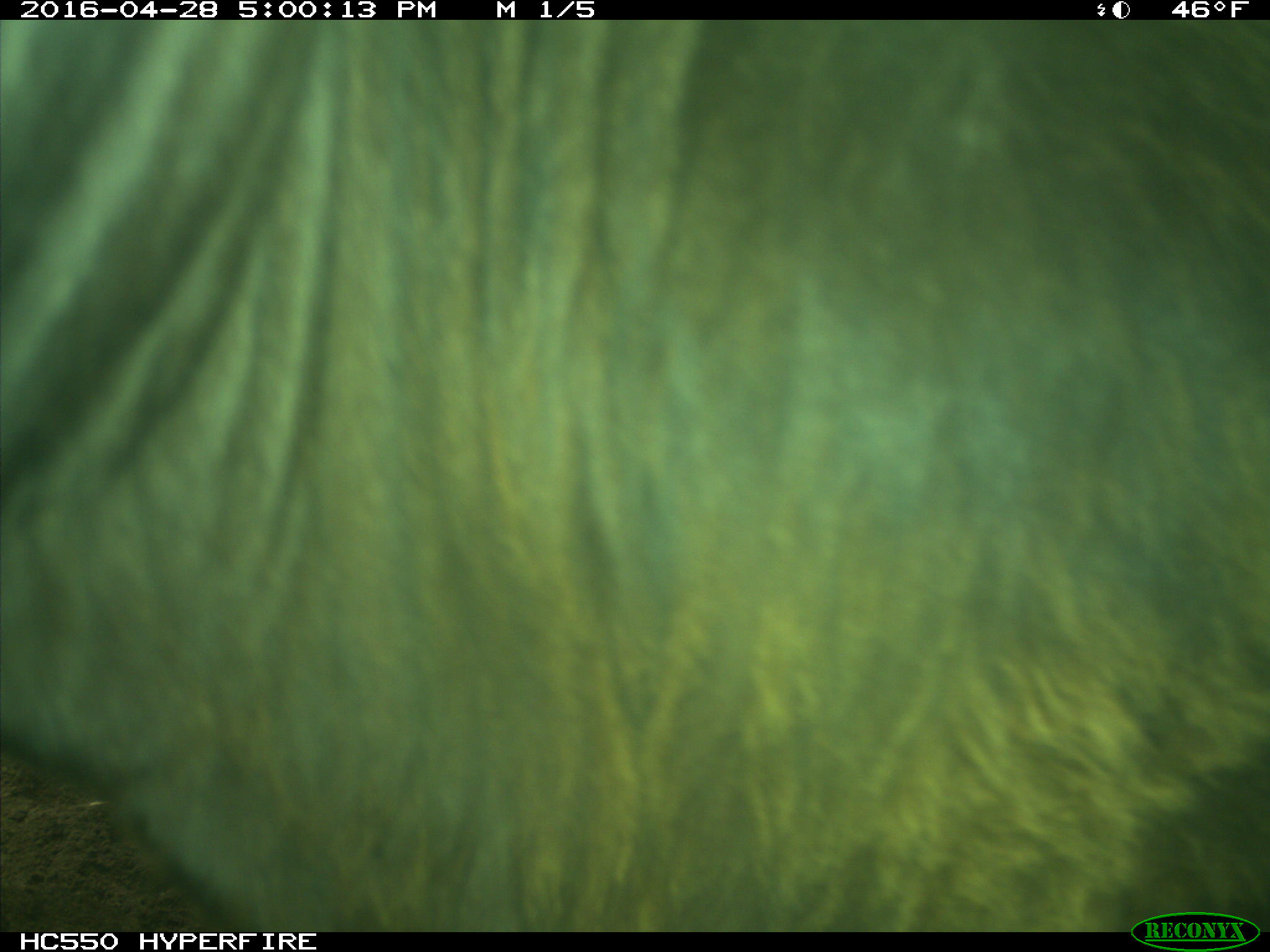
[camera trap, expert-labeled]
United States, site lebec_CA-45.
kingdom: Animalia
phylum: Chordata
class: Mammalia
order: Artiodactyla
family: Bovidae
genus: Bos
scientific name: Bos taurus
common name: domestic cow